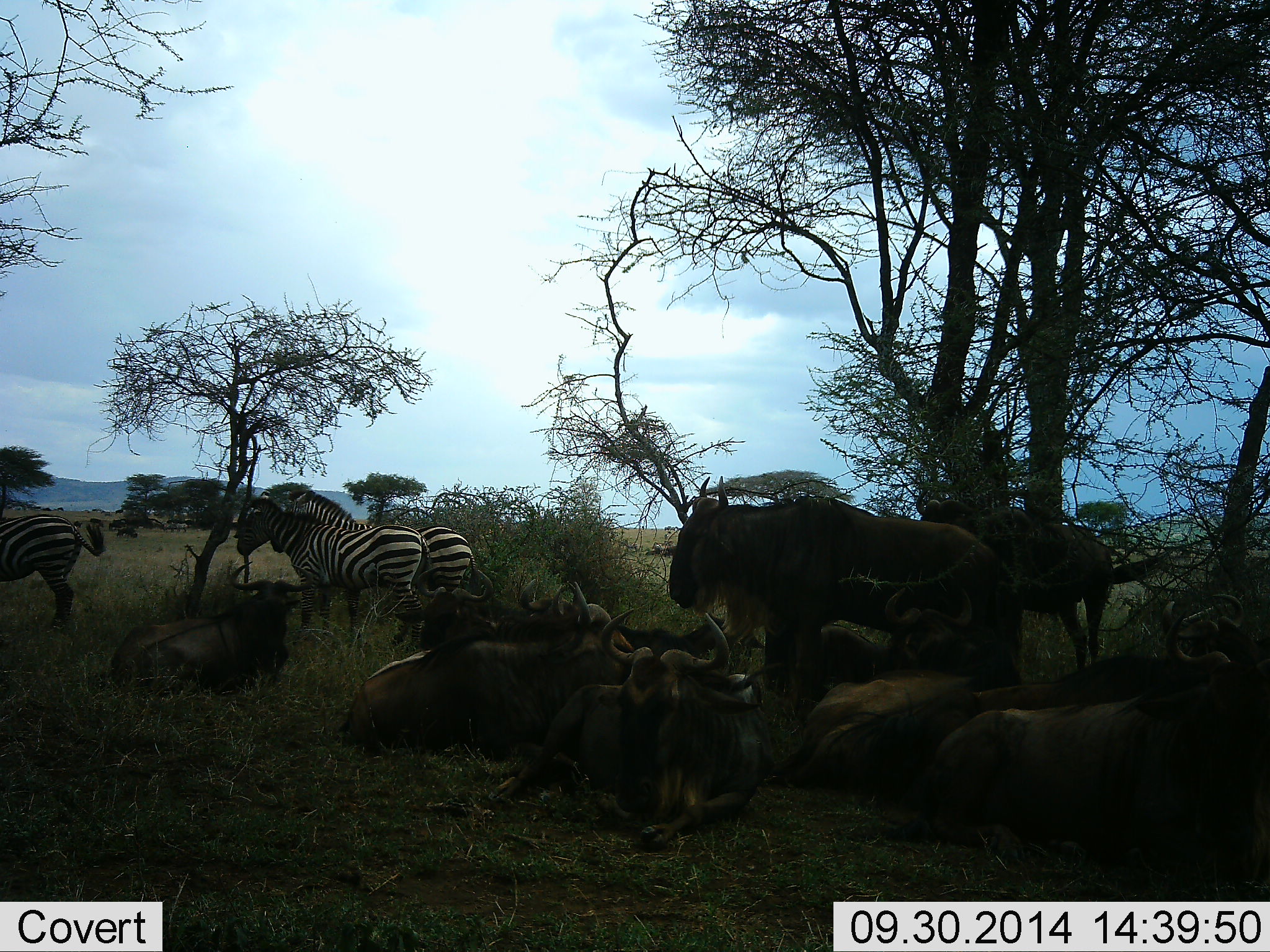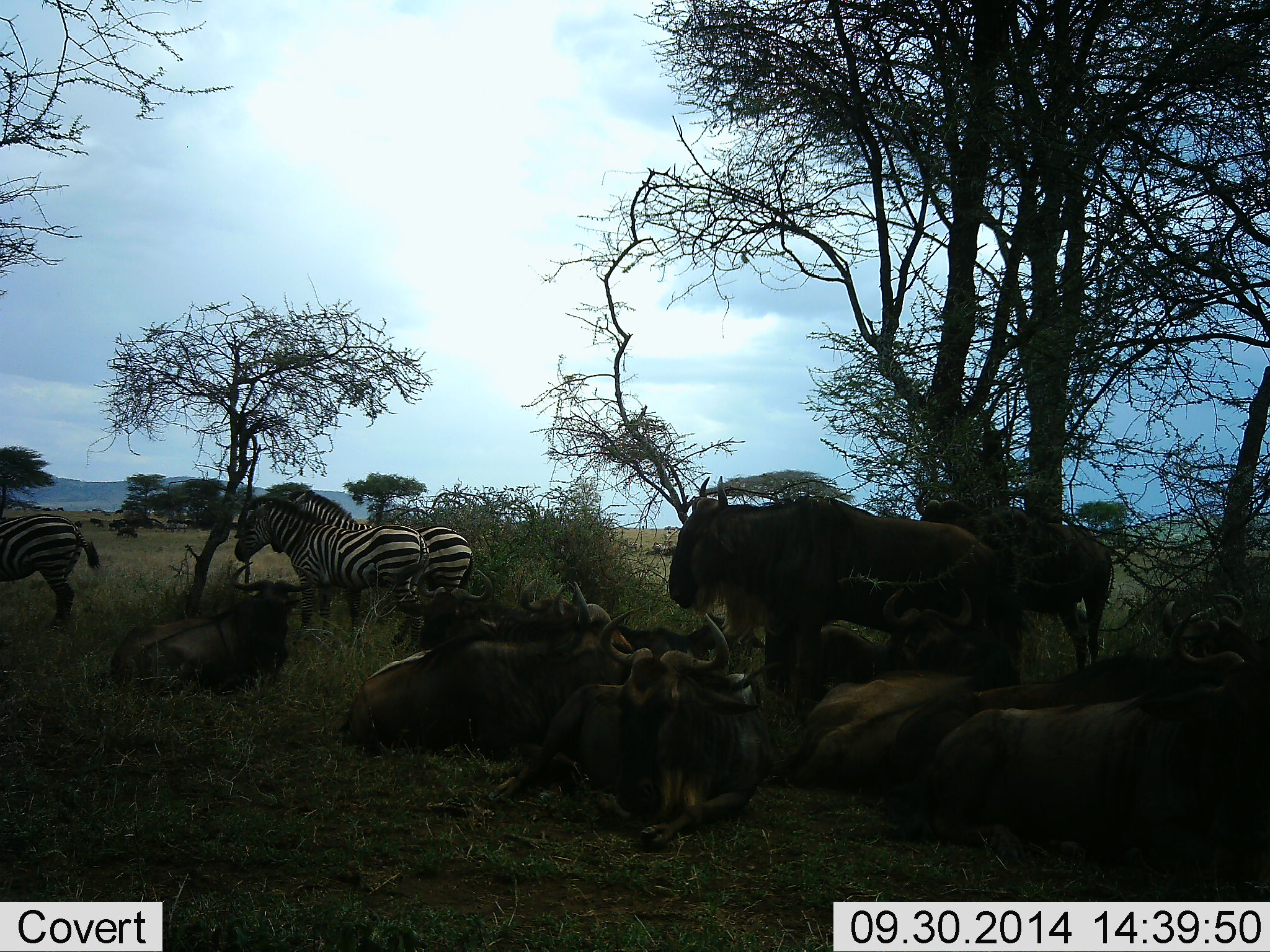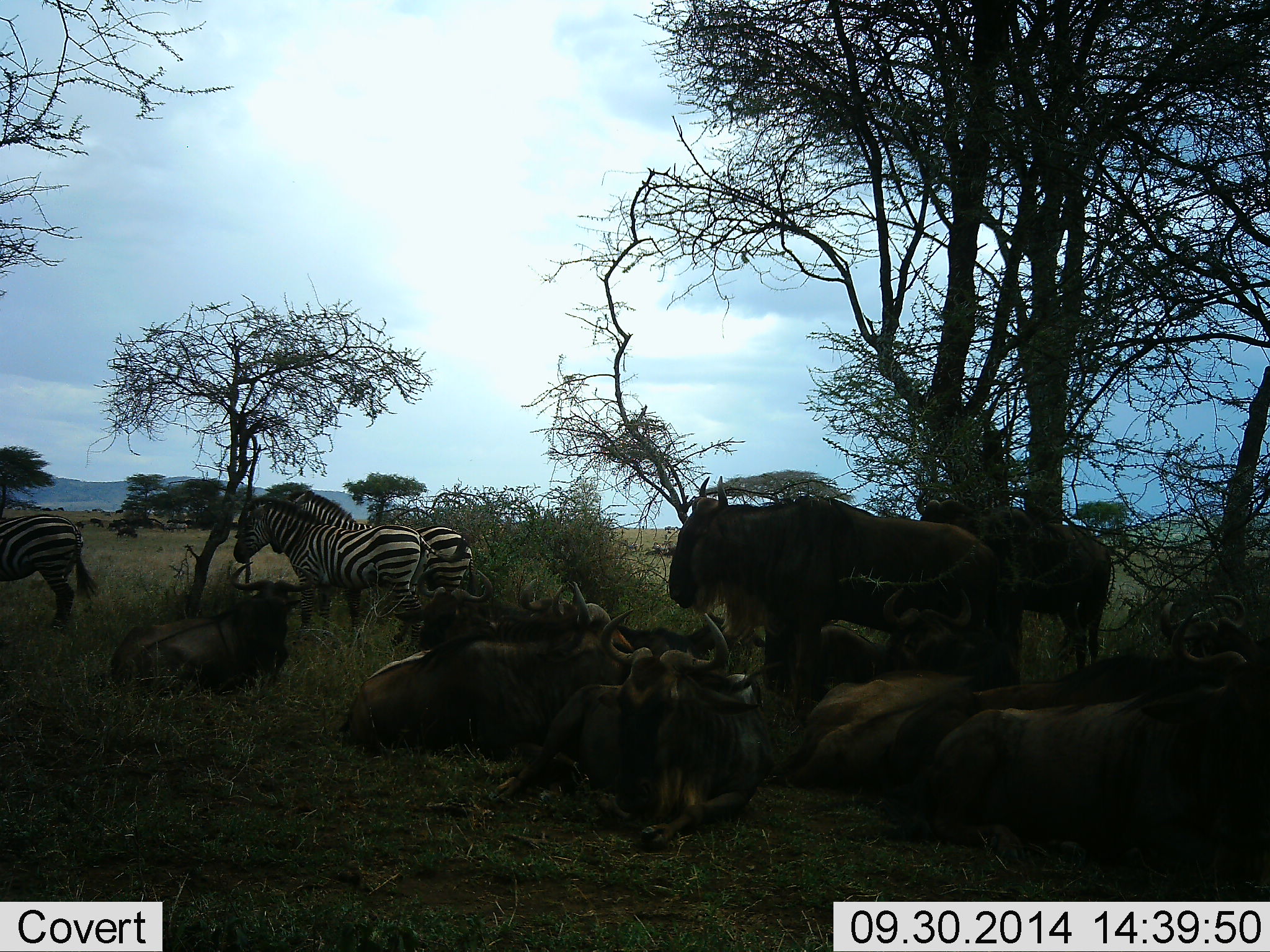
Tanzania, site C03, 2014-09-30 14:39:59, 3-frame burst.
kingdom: Animalia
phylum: Chordata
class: Mammalia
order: Artiodactyla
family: Bovidae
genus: Connochaetes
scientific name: Connochaetes taurinus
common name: blue wildebeest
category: wildebeest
Wildebeest (blue wildebeest) (Connochaetes taurinus), count 10. Behavior (volunteer vote fractions): standing 83%, resting 92%, moving 0%, interacting 0%. Young present (vote fraction): 8%. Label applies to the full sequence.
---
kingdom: Animalia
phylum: Chordata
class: Mammalia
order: Perissodactyla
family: Equidae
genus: Equus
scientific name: Equus quagga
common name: plains zebra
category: zebra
Zebra (plains zebra) (Equus quagga), count 3. Behavior (volunteer vote fractions): standing 100%, resting 0%, moving 10%, interacting 0%. Young present (vote fraction): 10%. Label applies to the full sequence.